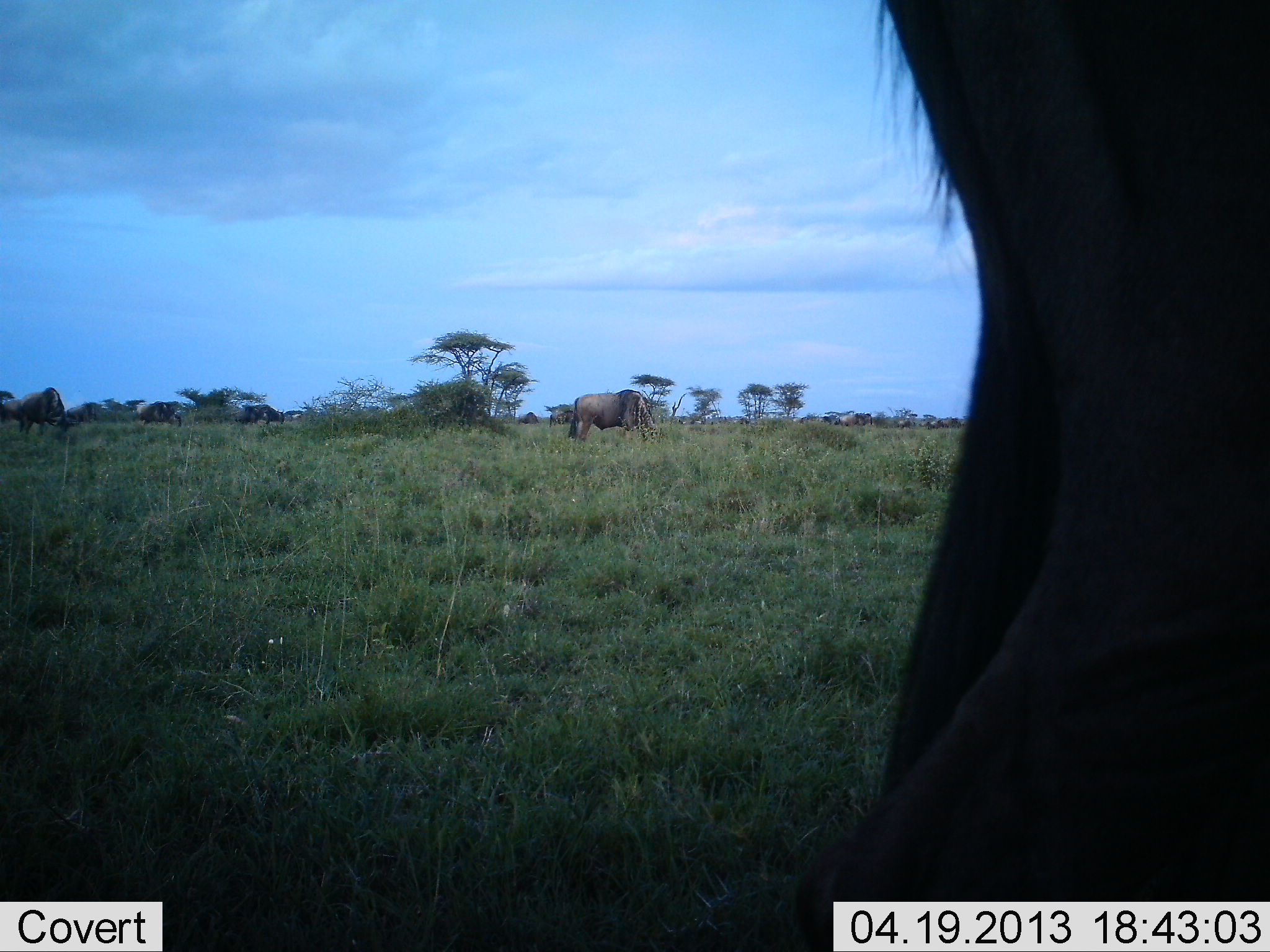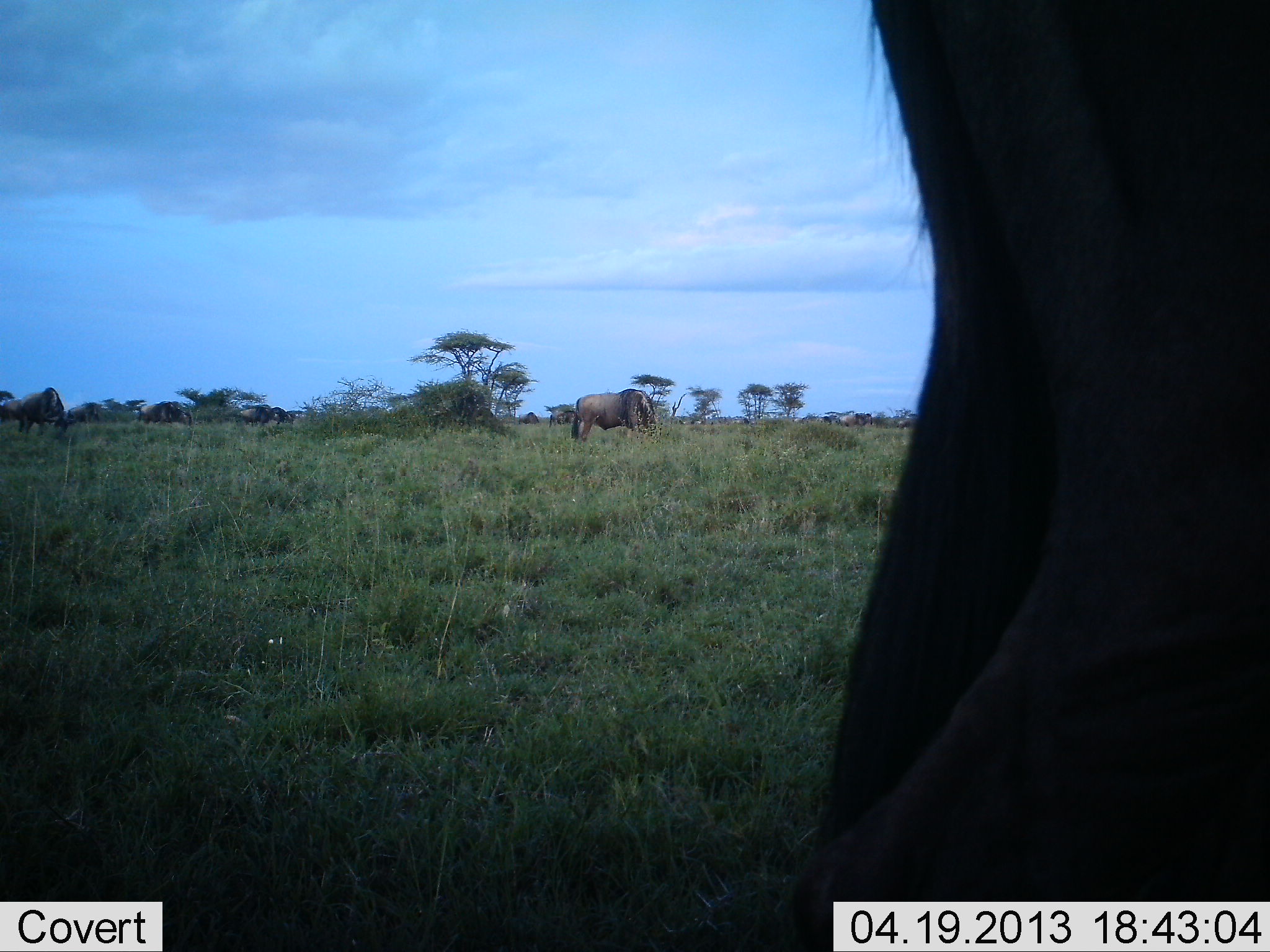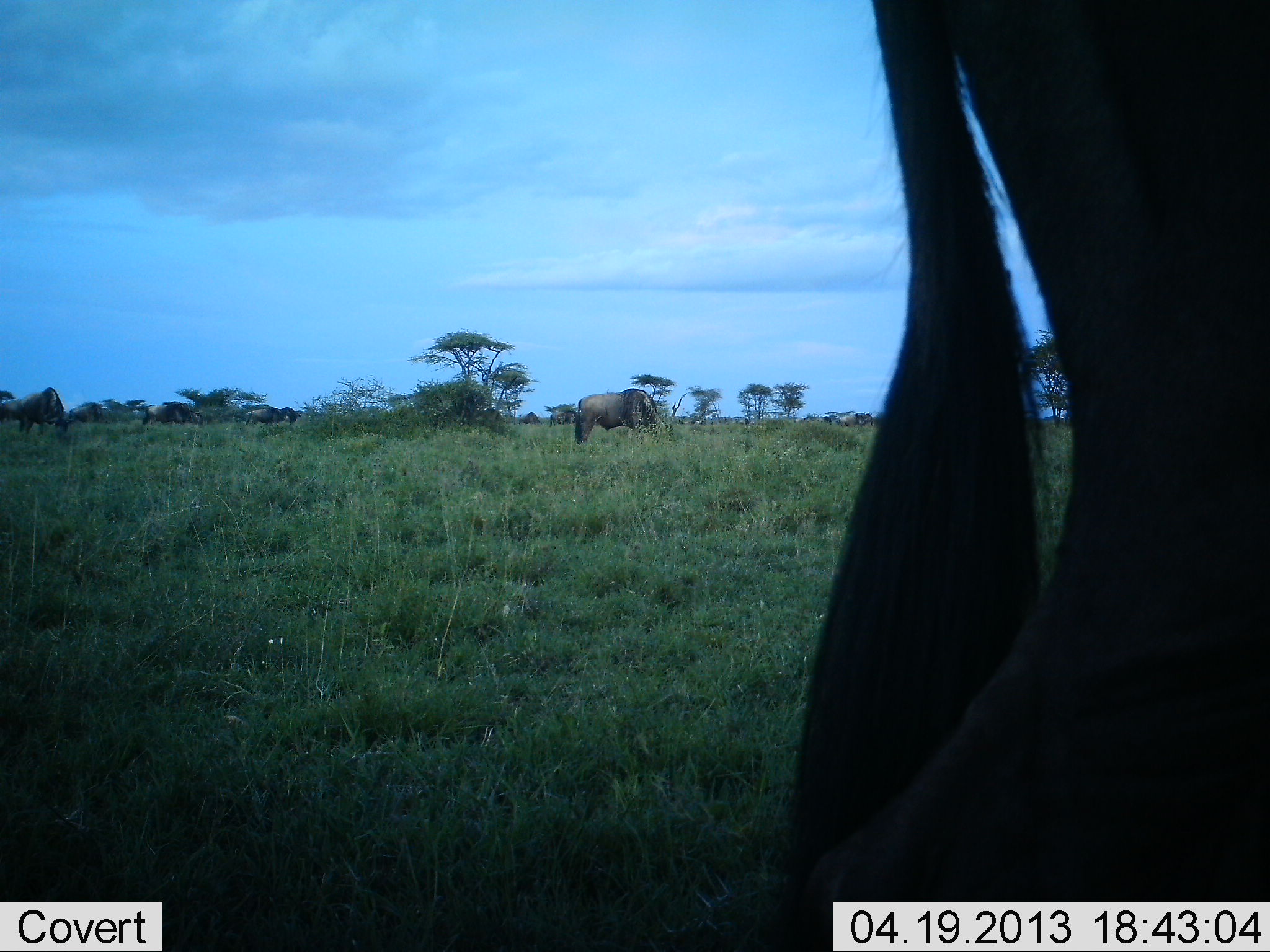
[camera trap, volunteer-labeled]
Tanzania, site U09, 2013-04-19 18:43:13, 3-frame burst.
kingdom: Animalia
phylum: Chordata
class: Mammalia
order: Artiodactyla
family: Bovidae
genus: Connochaetes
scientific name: Connochaetes taurinus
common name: blue wildebeest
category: wildebeest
Wildebeest (blue wildebeest) (Connochaetes taurinus), count 7. Behavior (volunteer vote fractions): standing 70%, resting 0%, moving 30%, interacting 0%. Young present (vote fraction): 0%. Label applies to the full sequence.